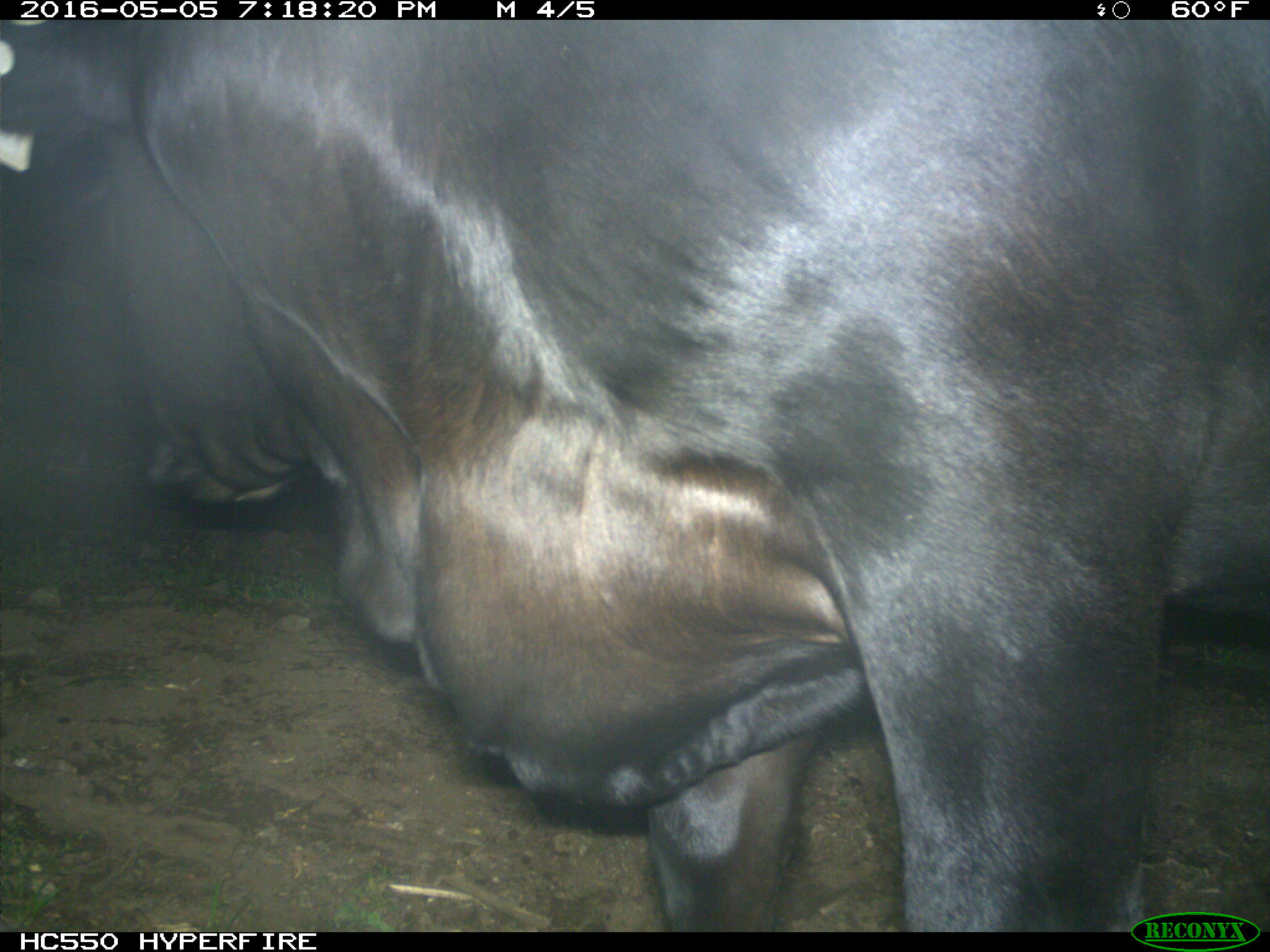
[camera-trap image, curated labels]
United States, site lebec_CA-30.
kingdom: Animalia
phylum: Chordata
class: Mammalia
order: Artiodactyla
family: Bovidae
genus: Bos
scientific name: Bos taurus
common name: domestic cow